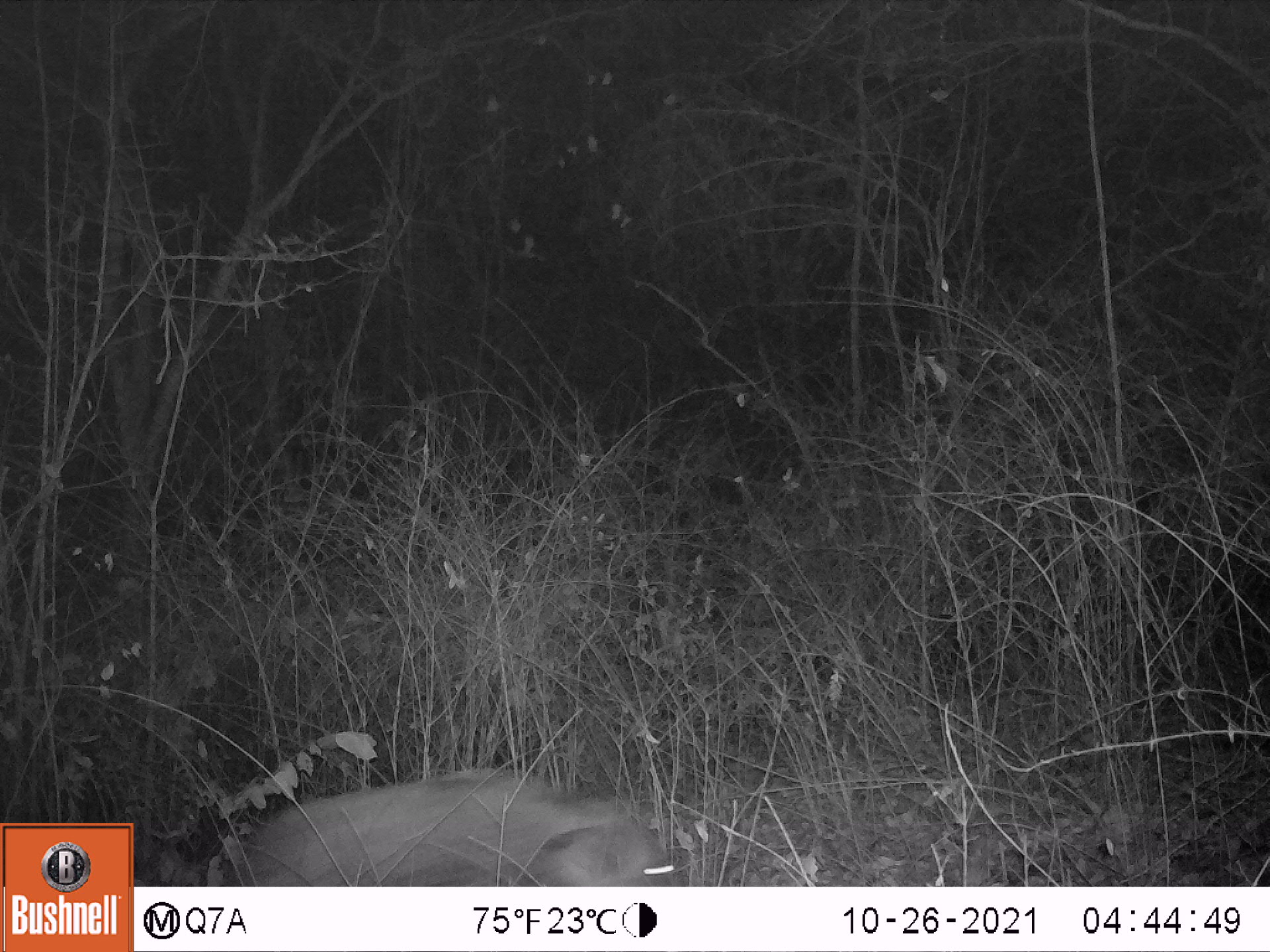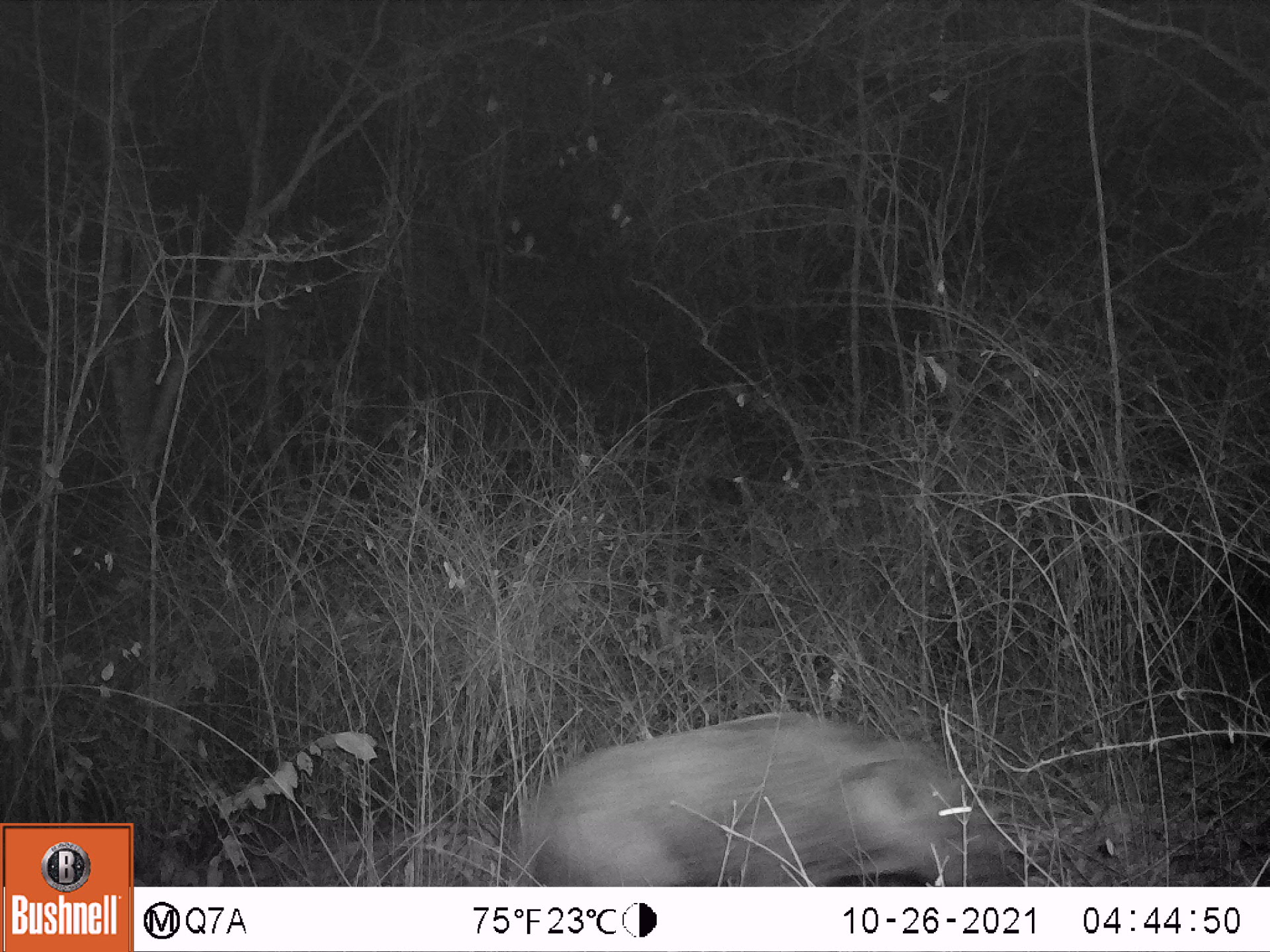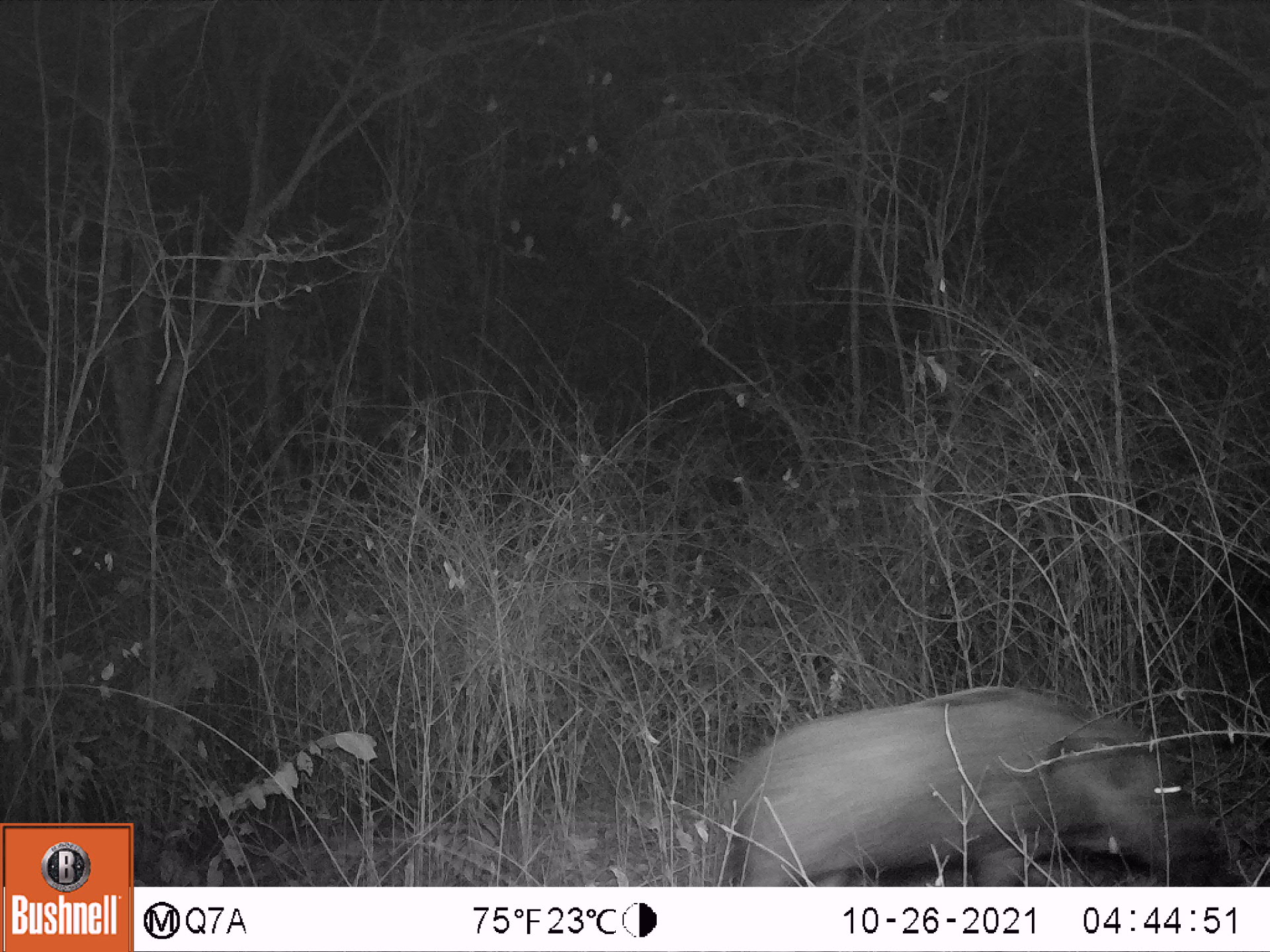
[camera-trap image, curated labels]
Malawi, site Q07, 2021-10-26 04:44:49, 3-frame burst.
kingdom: Animalia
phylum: Chordata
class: Mammalia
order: Artiodactyla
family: Suidae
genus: Potamochoerus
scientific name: Potamochoerus larvatus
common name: bushpig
Bushpig (Potamochoerus larvatus), count 1.